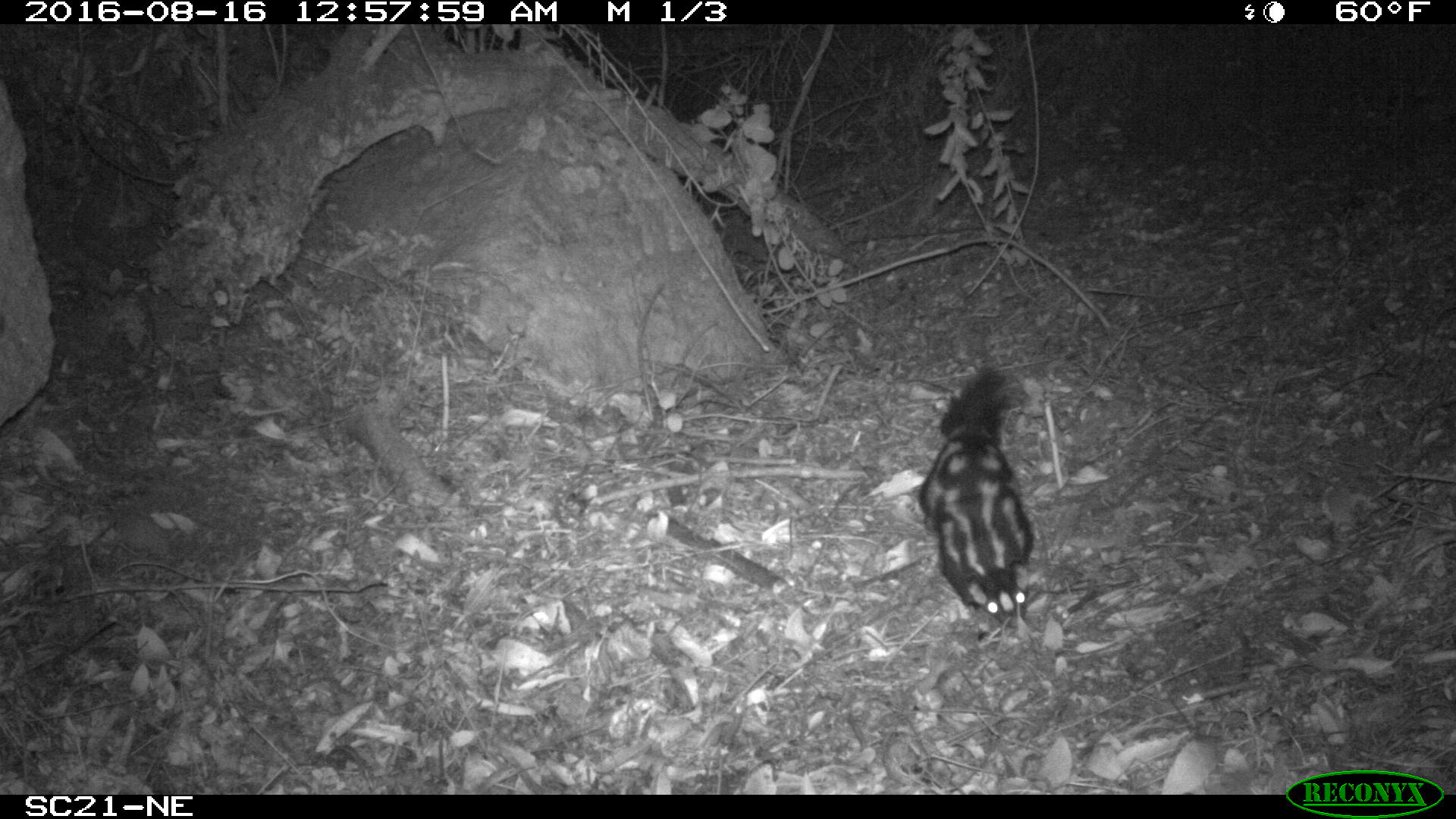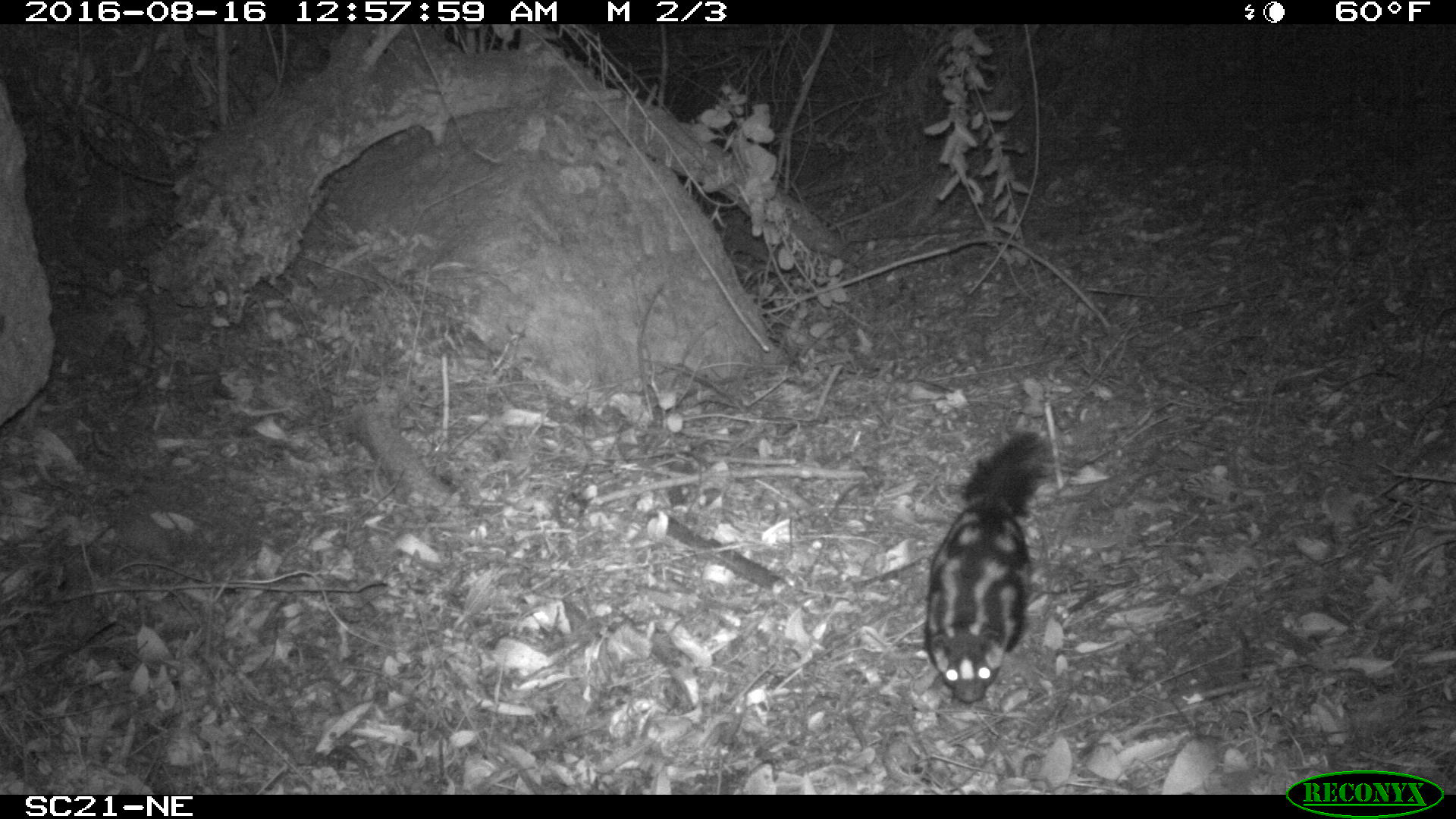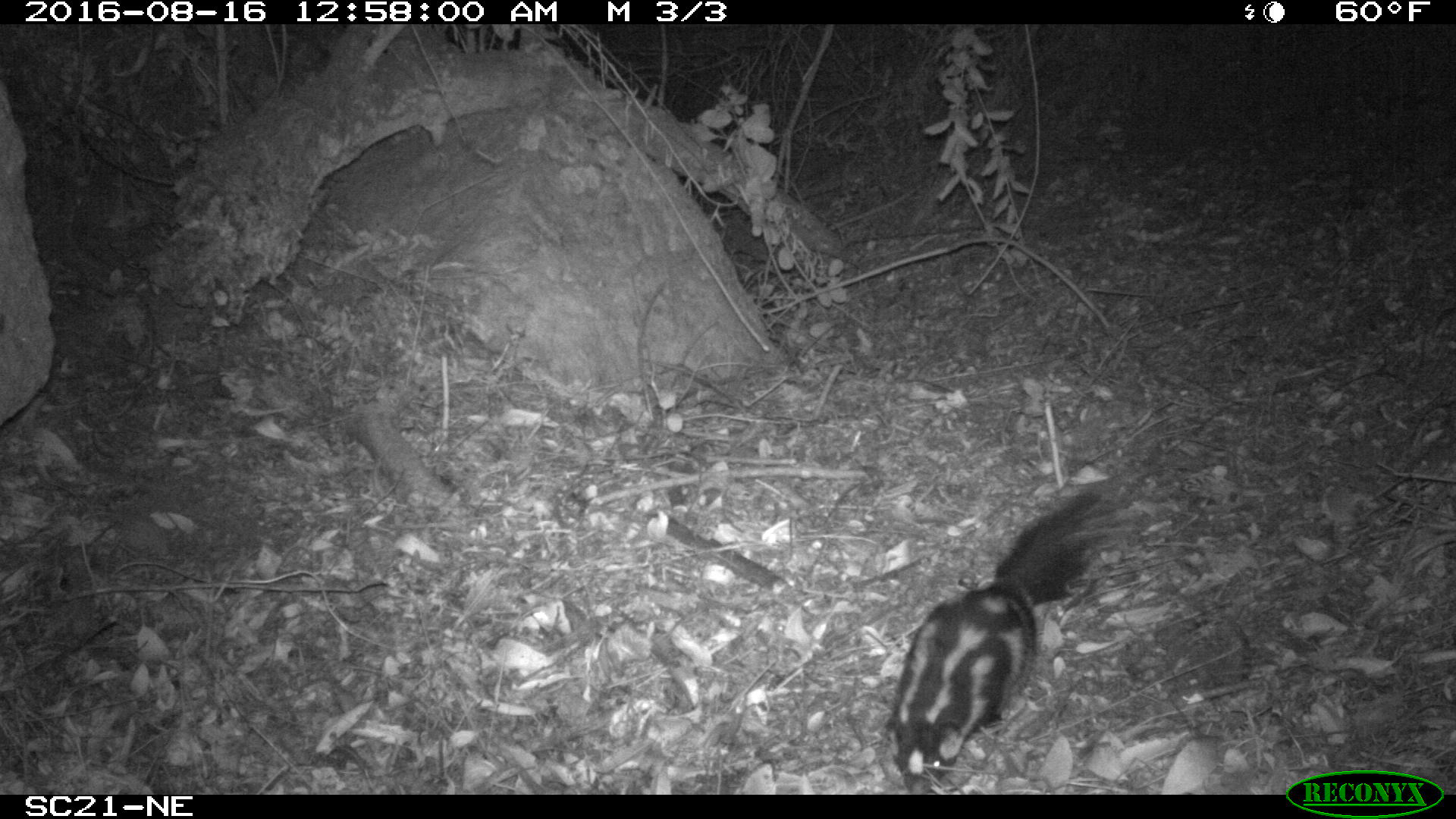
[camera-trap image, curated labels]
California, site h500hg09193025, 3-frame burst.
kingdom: Animalia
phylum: Chordata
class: Mammalia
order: Carnivora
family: Mephitidae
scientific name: Mephitidae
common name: skunk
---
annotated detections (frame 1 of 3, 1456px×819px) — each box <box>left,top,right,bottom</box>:
skunk: <box>919,372,1031,628</box>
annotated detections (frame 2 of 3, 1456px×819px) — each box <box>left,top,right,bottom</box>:
skunk: <box>924,432,1043,702</box>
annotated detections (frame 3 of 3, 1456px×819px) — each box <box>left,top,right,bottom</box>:
skunk: <box>886,491,1132,792</box>